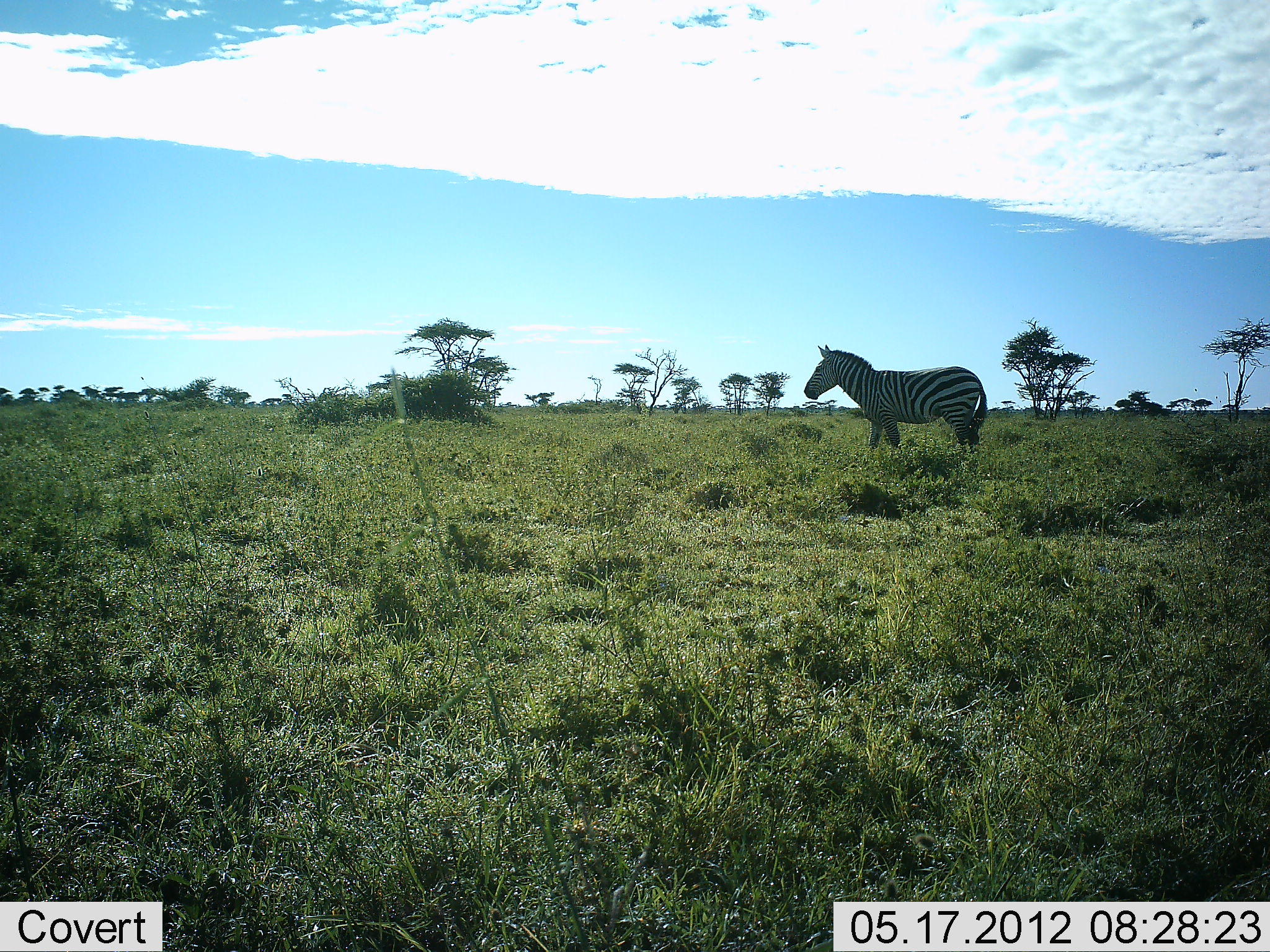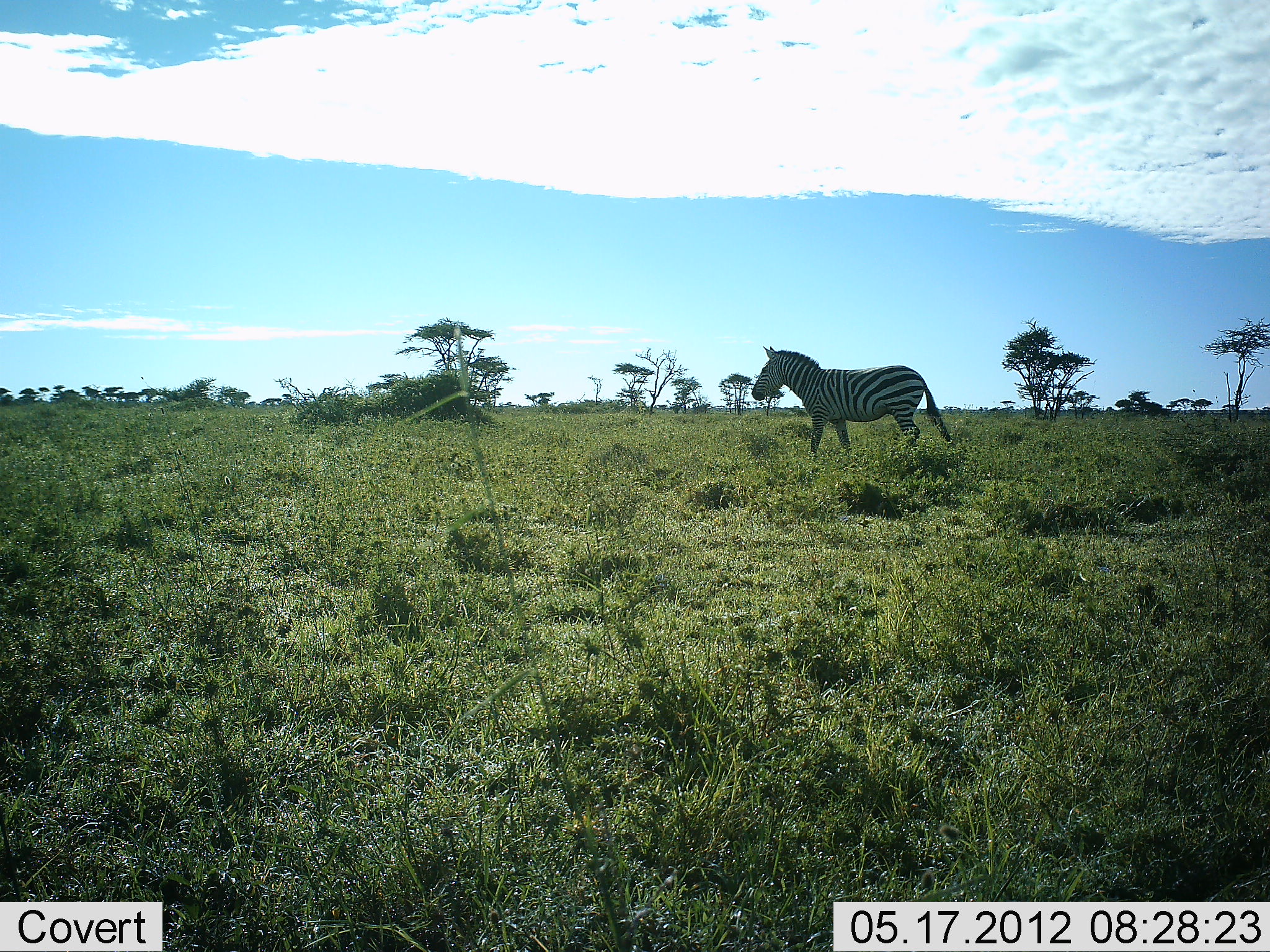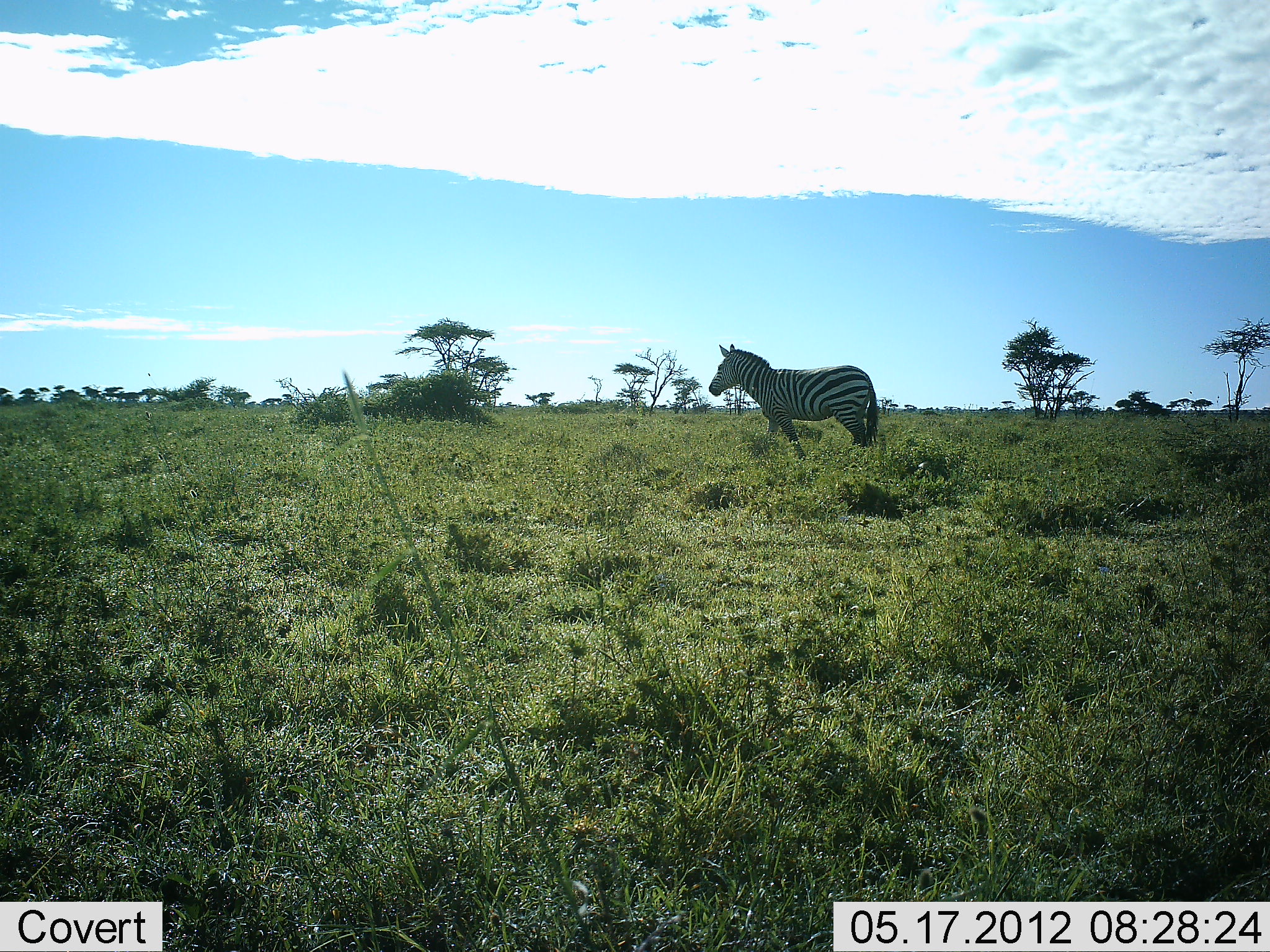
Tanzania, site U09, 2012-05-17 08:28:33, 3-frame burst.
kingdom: Animalia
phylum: Chordata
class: Mammalia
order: Perissodactyla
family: Equidae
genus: Equus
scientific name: Equus quagga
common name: plains zebra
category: zebra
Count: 1.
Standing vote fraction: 10%.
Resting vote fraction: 0%.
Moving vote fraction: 90%.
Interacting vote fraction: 0%.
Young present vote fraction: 0%.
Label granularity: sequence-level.